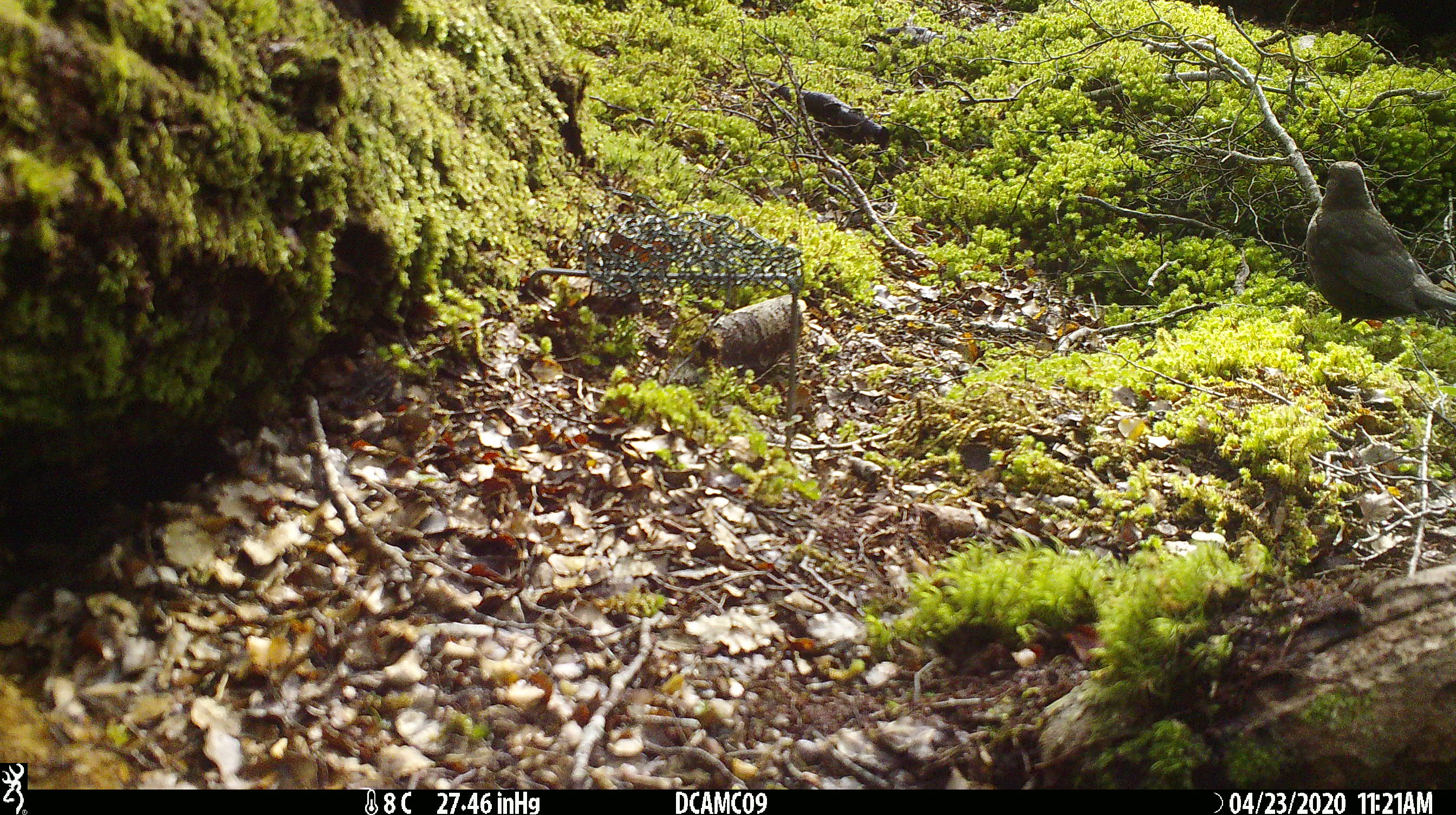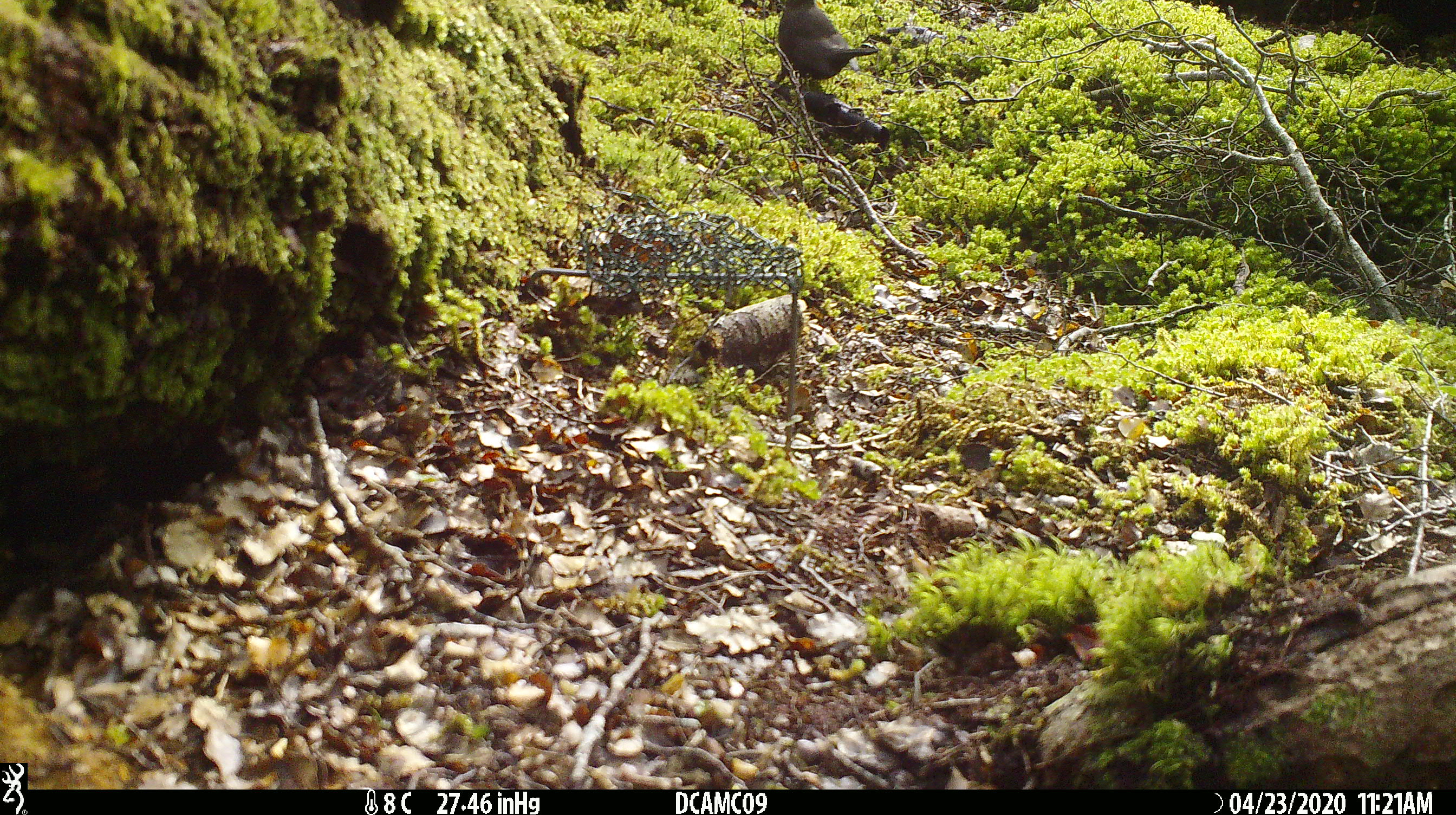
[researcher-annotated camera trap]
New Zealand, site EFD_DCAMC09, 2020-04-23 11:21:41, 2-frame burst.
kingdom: Animalia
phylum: Chordata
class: Aves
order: Passeriformes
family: Turdidae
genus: Turdus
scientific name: Turdus merula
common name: eurasian blackbird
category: blackbird